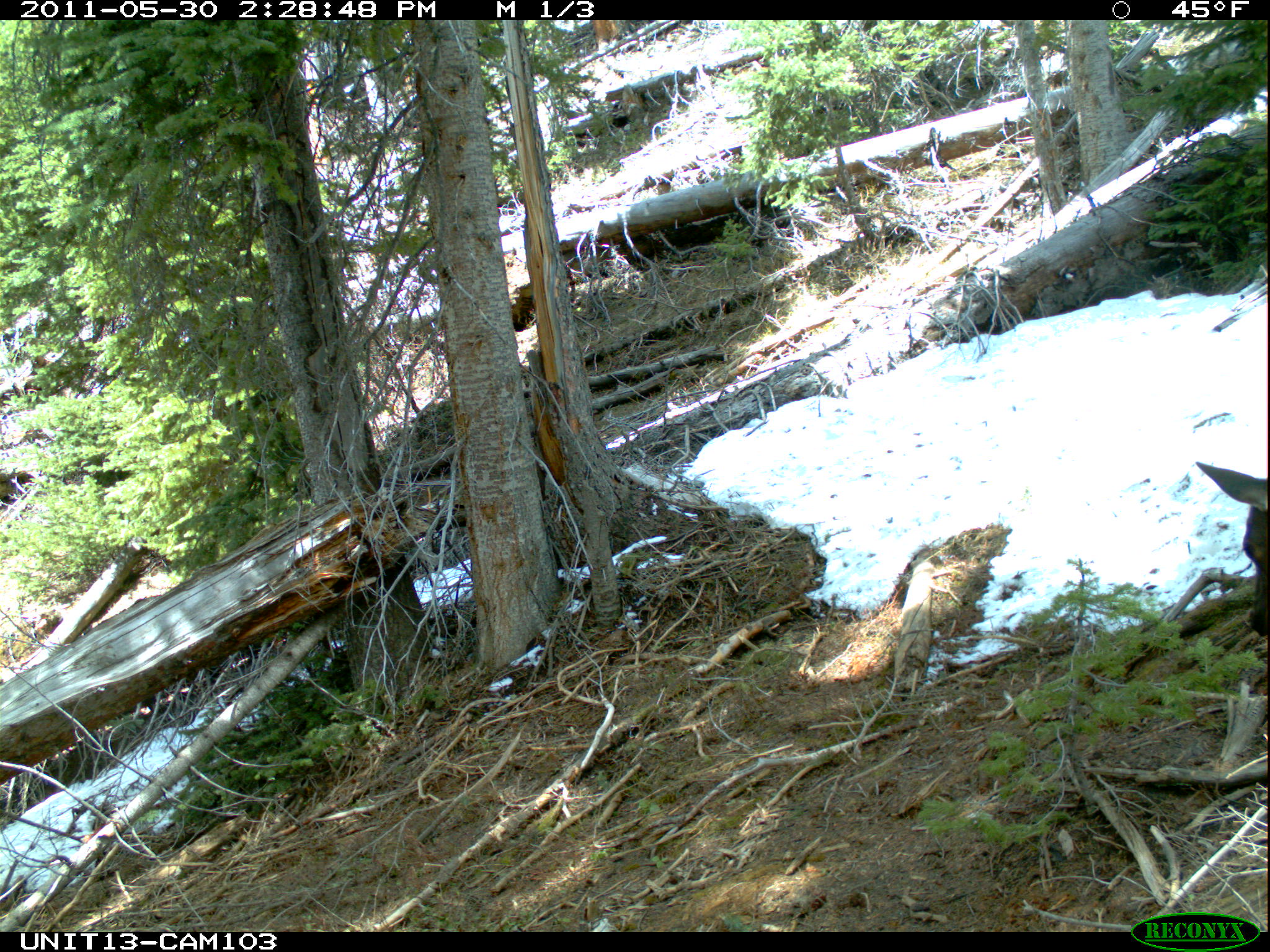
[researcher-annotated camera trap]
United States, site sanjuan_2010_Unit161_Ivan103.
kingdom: Animalia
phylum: Chordata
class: Mammalia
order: Artiodactyla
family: Cervidae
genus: Cervus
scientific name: Cervus elaphus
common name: red deer